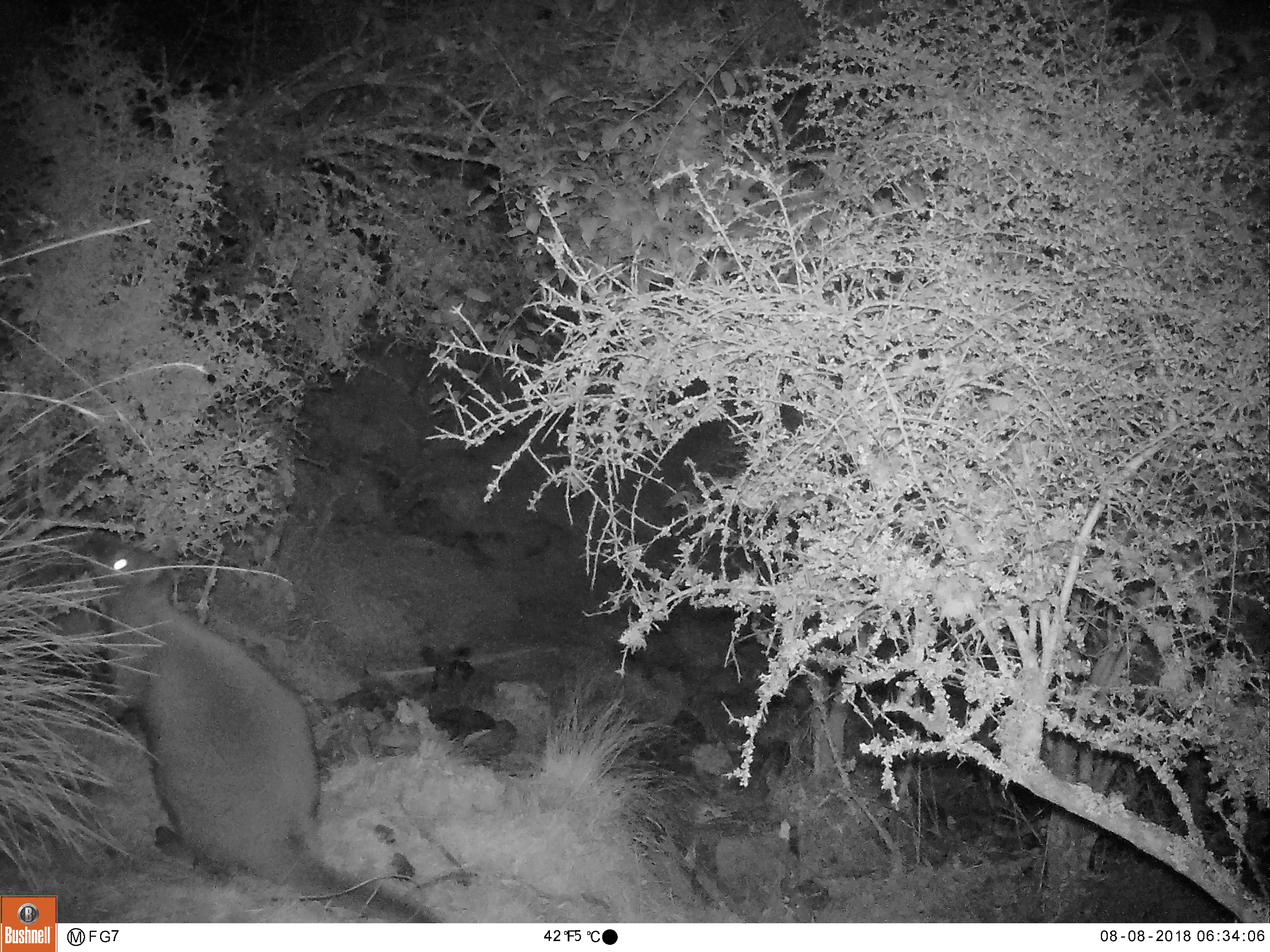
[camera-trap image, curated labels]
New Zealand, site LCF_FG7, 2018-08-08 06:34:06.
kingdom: Animalia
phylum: Chordata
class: Mammalia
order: Diprotodontia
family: Macropodidae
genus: Notamacropus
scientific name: Notamacropus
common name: wallaby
Wallaby (Notamacropus).